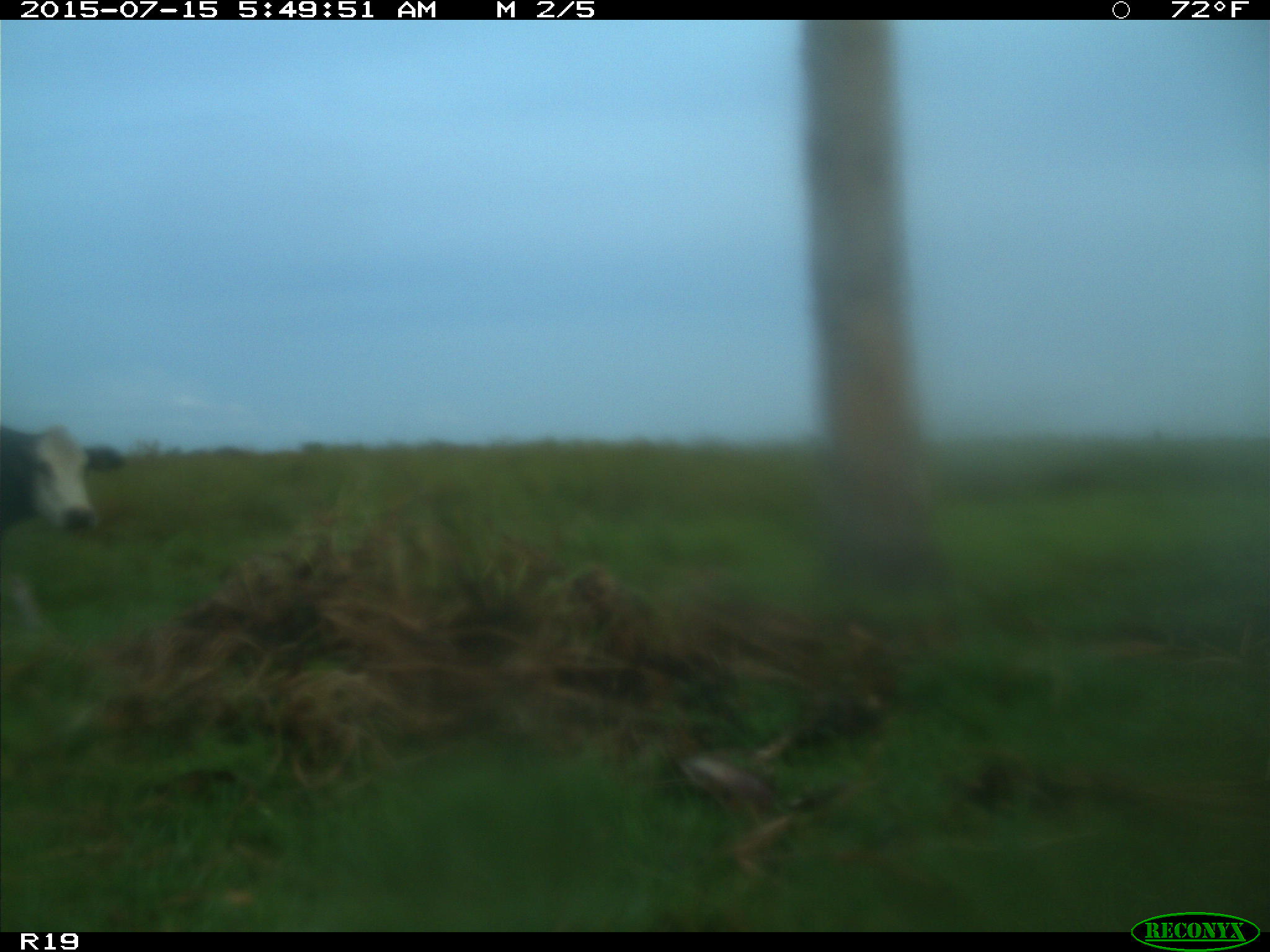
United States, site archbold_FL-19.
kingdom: Animalia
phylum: Chordata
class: Mammalia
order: Artiodactyla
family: Bovidae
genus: Bos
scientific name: Bos taurus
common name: domestic cow